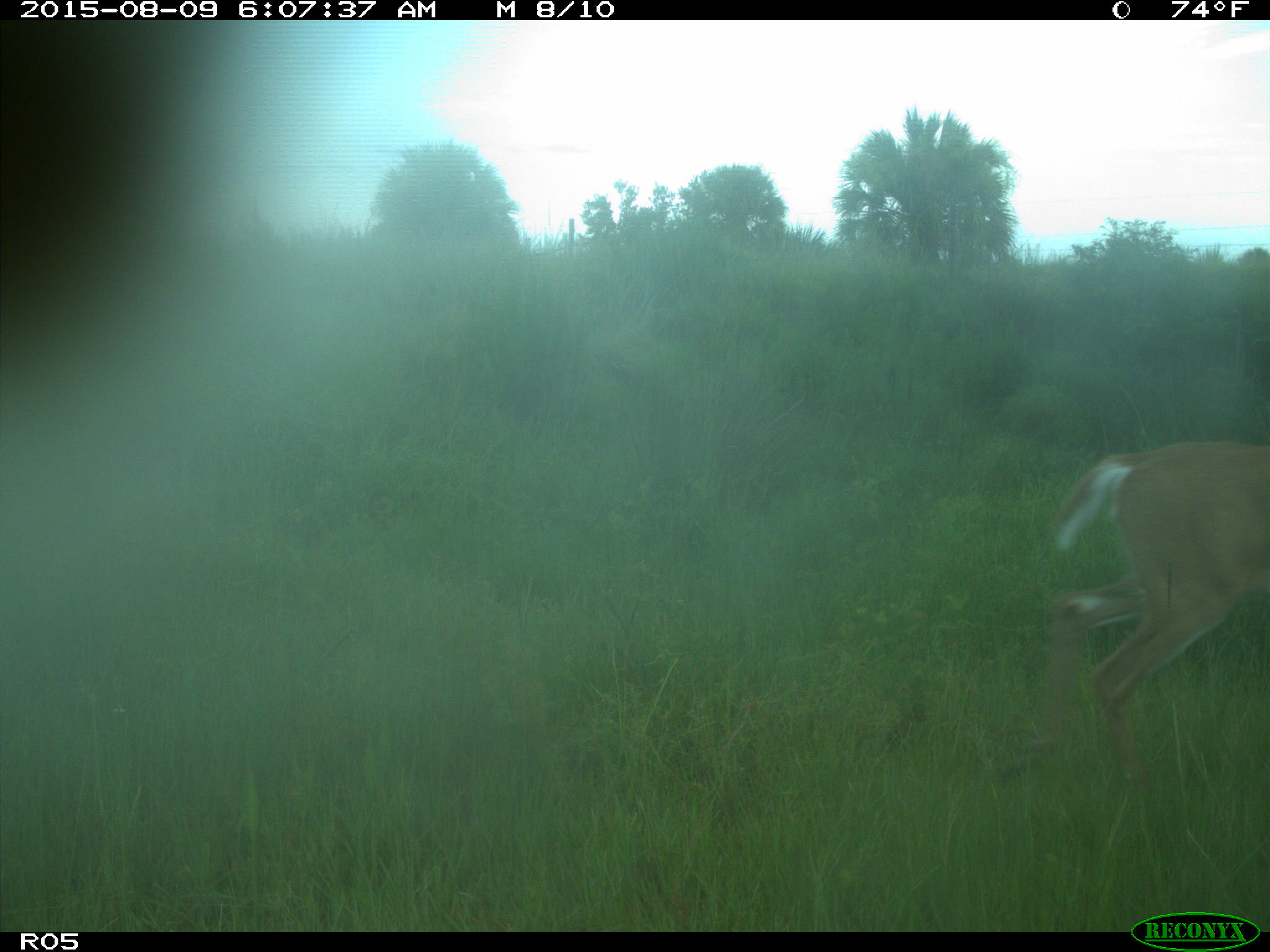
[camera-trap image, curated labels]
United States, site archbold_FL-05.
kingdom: Animalia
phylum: Chordata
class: Mammalia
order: Artiodactyla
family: Cervidae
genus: Odocoileus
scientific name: Odocoileus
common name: deer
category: unidentified deer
Unidentified deer (deer) (Odocoileus).